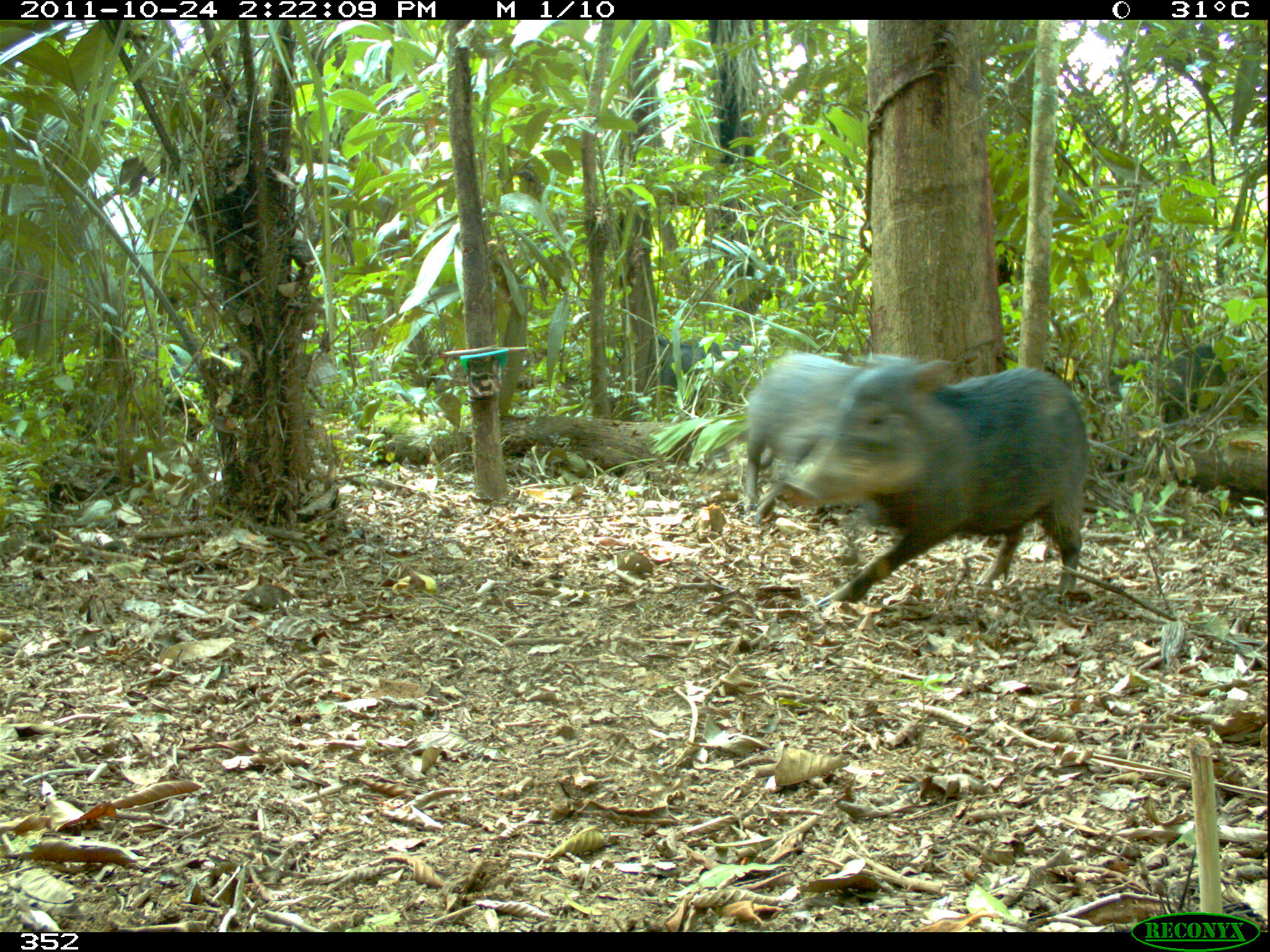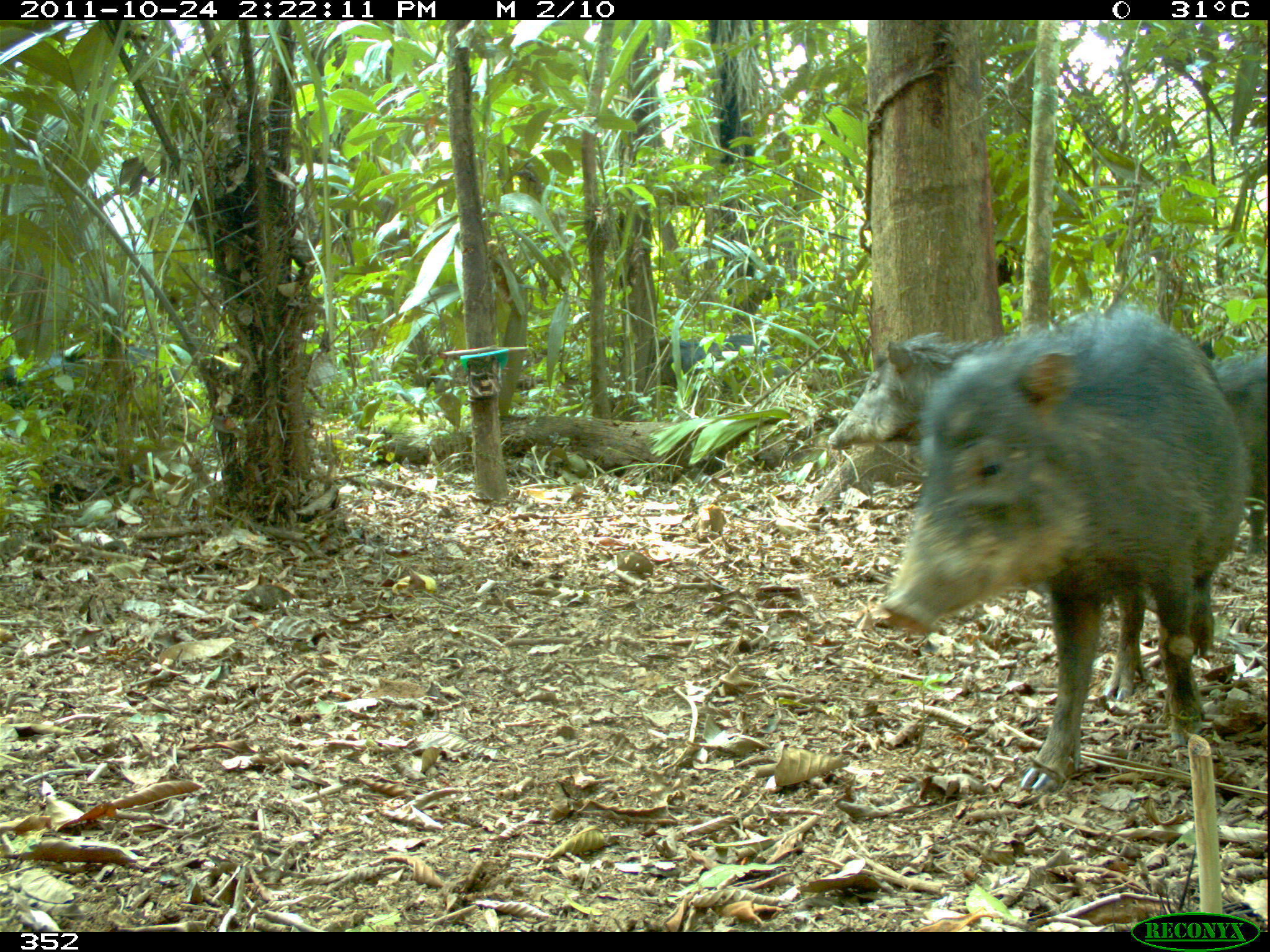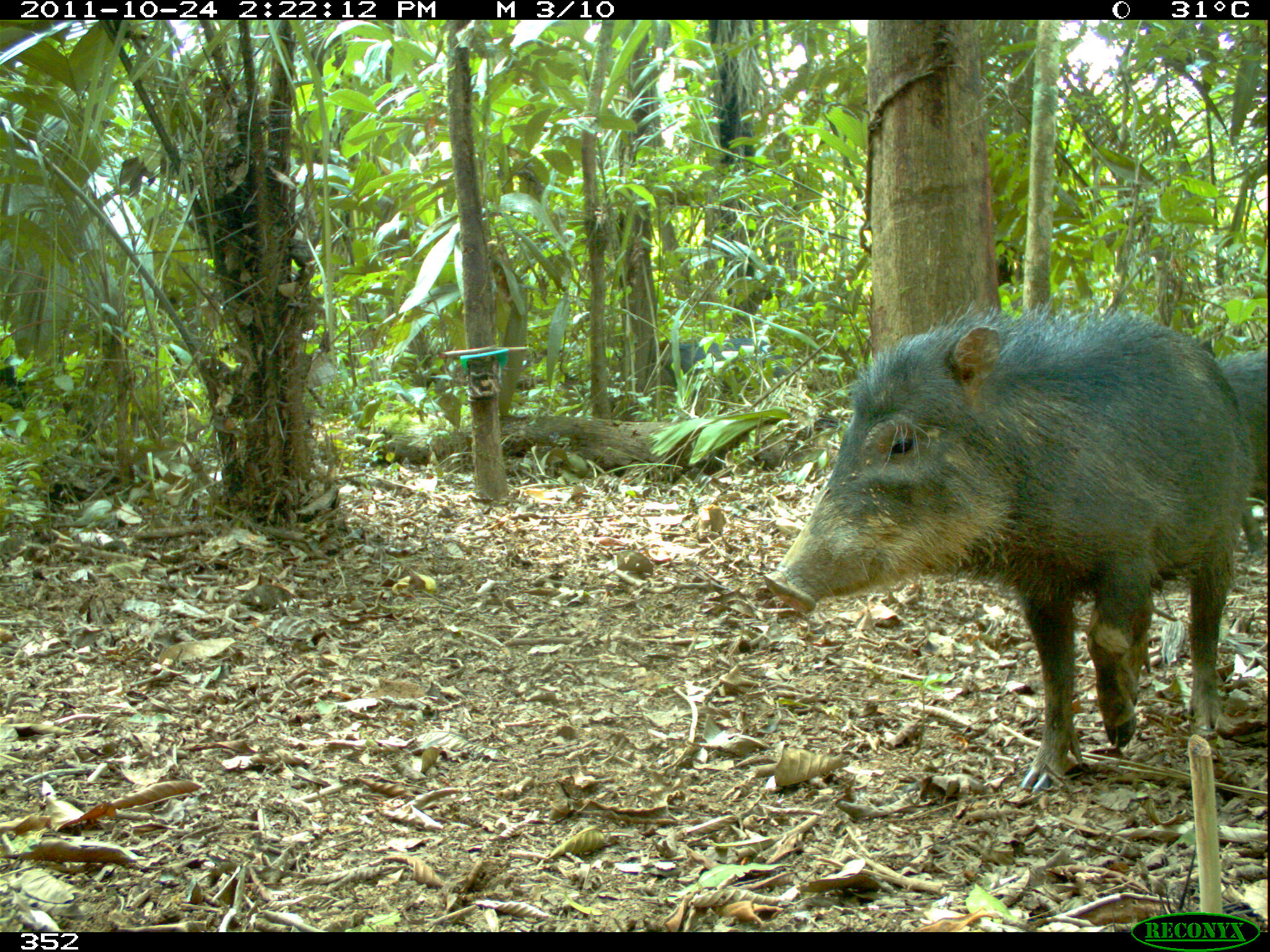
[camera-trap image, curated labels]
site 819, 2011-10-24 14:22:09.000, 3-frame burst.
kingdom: Animalia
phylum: Chordata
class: Mammalia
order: Artiodactyla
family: Tayassuidae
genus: Tayassu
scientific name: Tayassu pecari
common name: white-lipped peccary